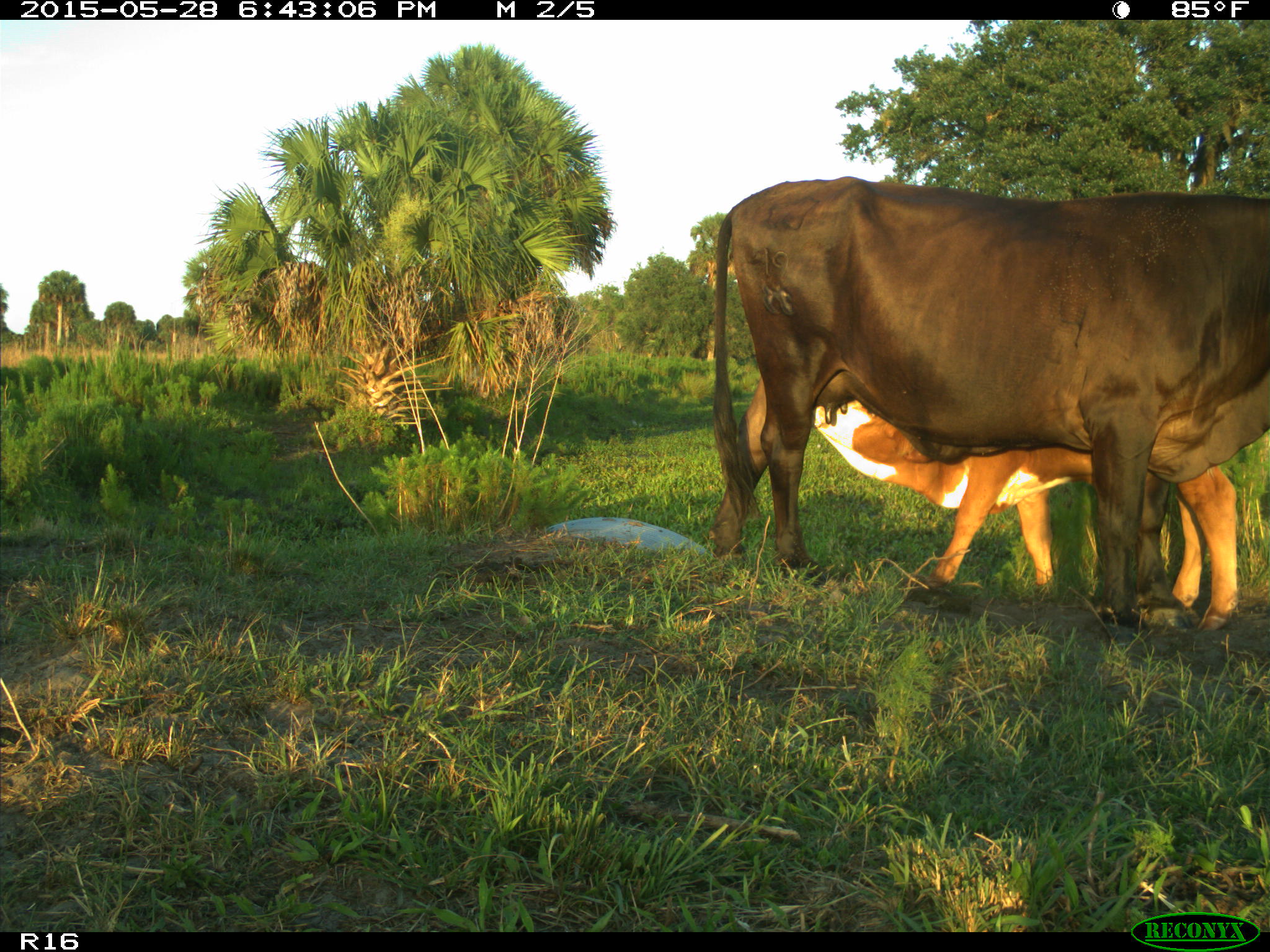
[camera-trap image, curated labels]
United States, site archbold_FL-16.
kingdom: Animalia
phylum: Chordata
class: Mammalia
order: Artiodactyla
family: Bovidae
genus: Bos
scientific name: Bos taurus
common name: domestic cow